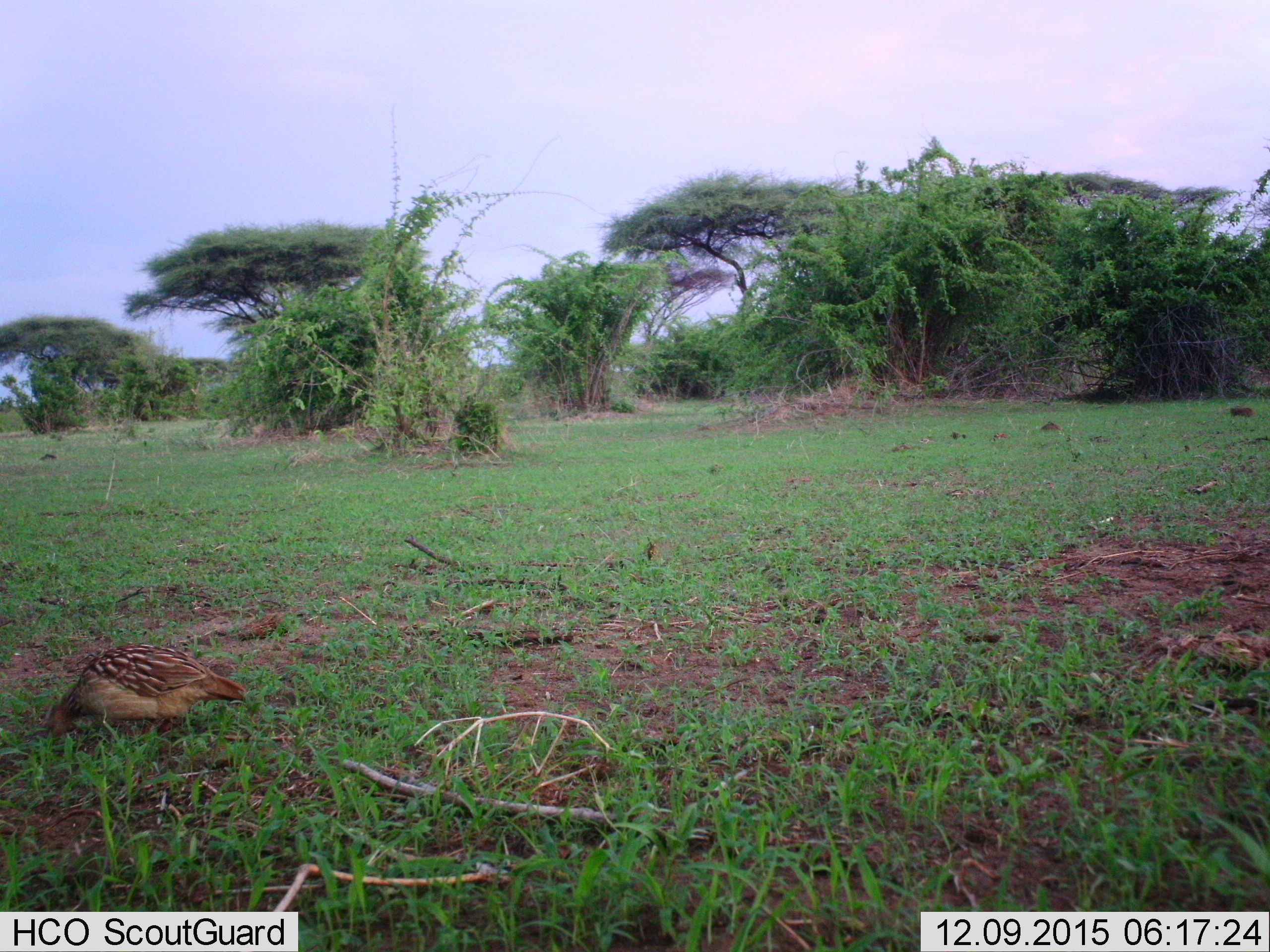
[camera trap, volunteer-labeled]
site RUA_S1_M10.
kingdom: Animalia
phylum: Chordata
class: Aves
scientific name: Aves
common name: bird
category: birdother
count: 1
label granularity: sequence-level